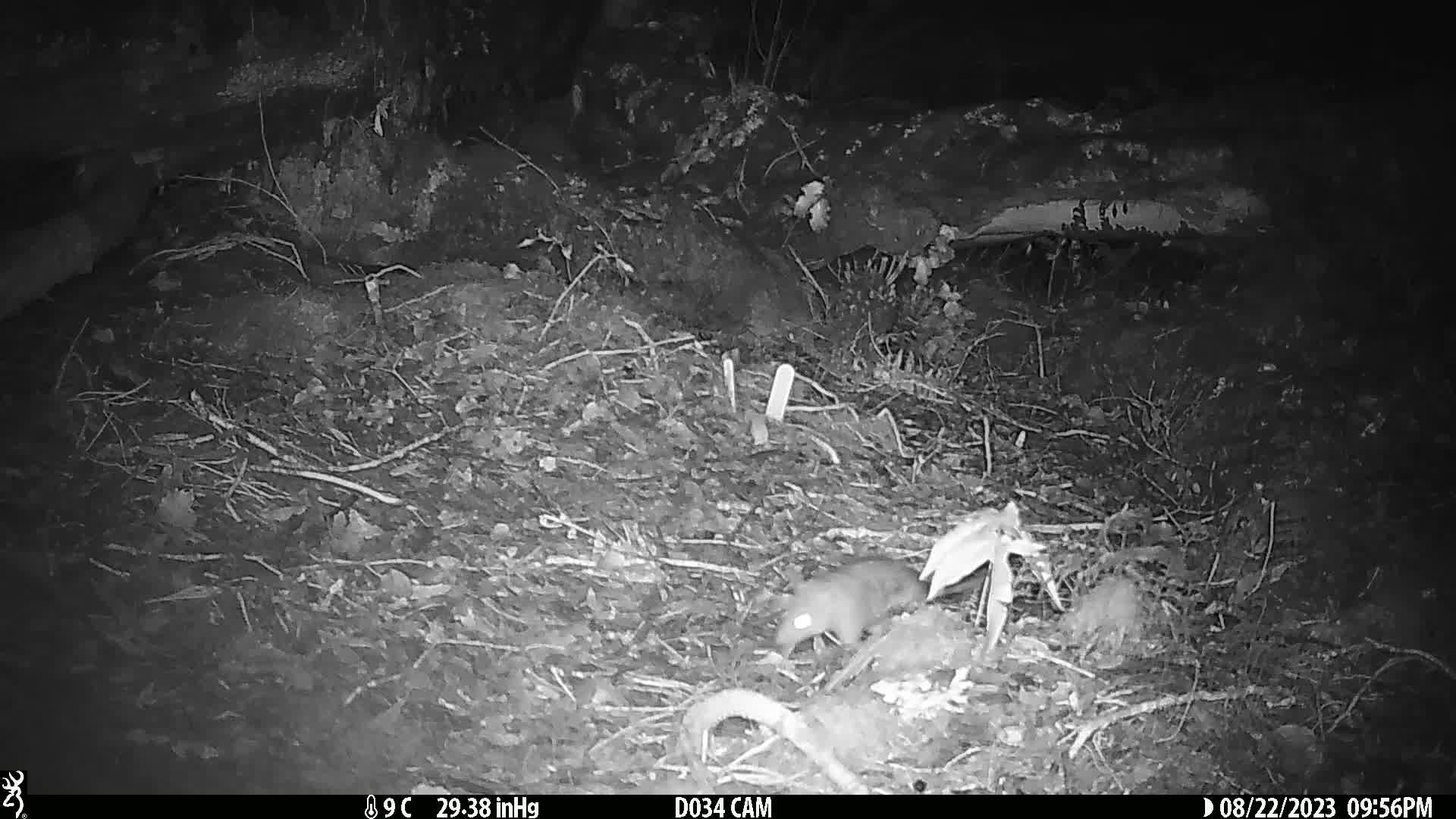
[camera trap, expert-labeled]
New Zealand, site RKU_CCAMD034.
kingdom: Animalia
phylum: Chordata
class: Mammalia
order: Rodentia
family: Muridae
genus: Rattus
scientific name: Rattus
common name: rat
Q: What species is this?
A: Rat (Rattus).